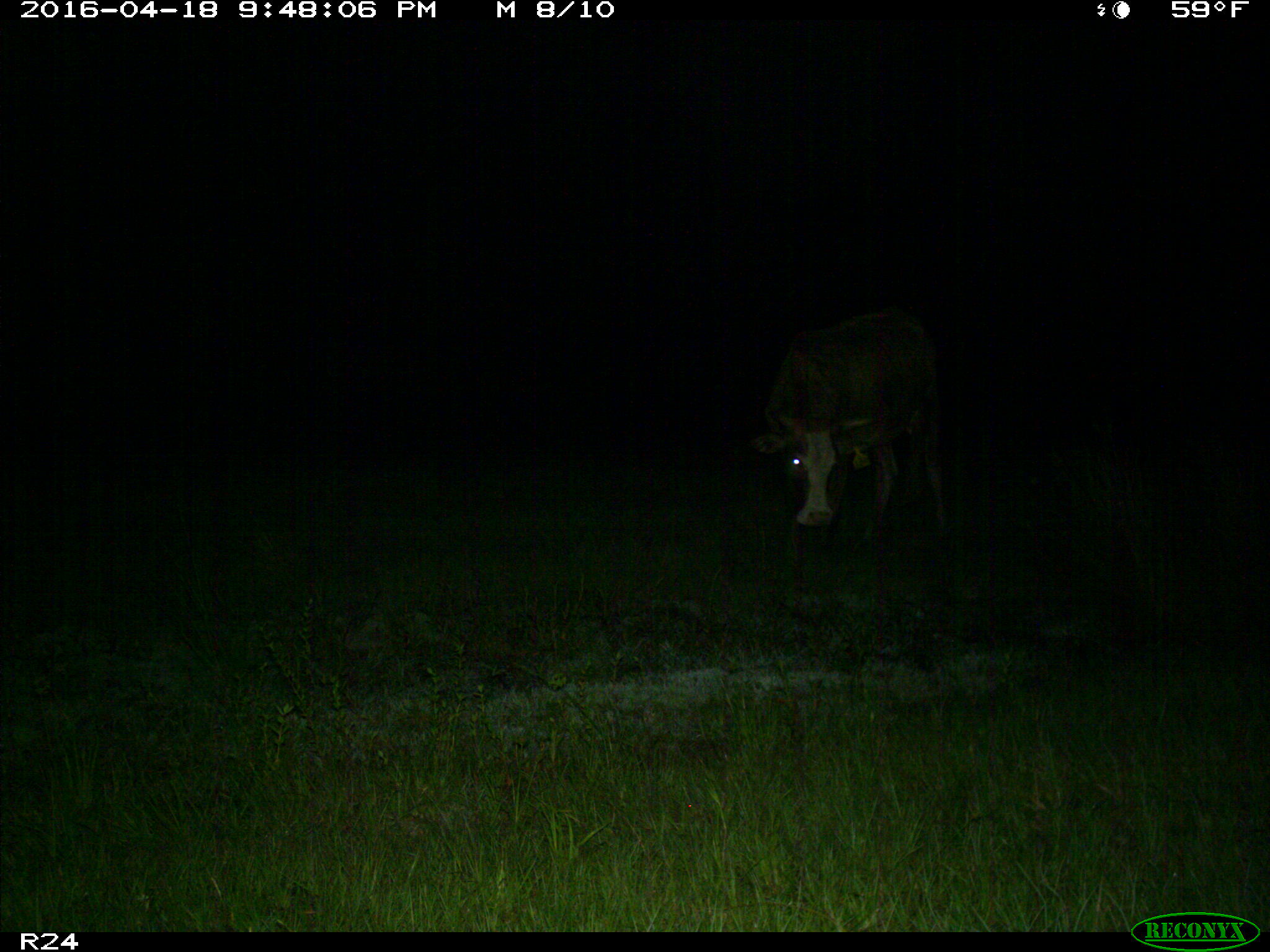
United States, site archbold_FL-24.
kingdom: Animalia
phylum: Chordata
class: Mammalia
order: Artiodactyla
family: Bovidae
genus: Bos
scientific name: Bos taurus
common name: domestic cow